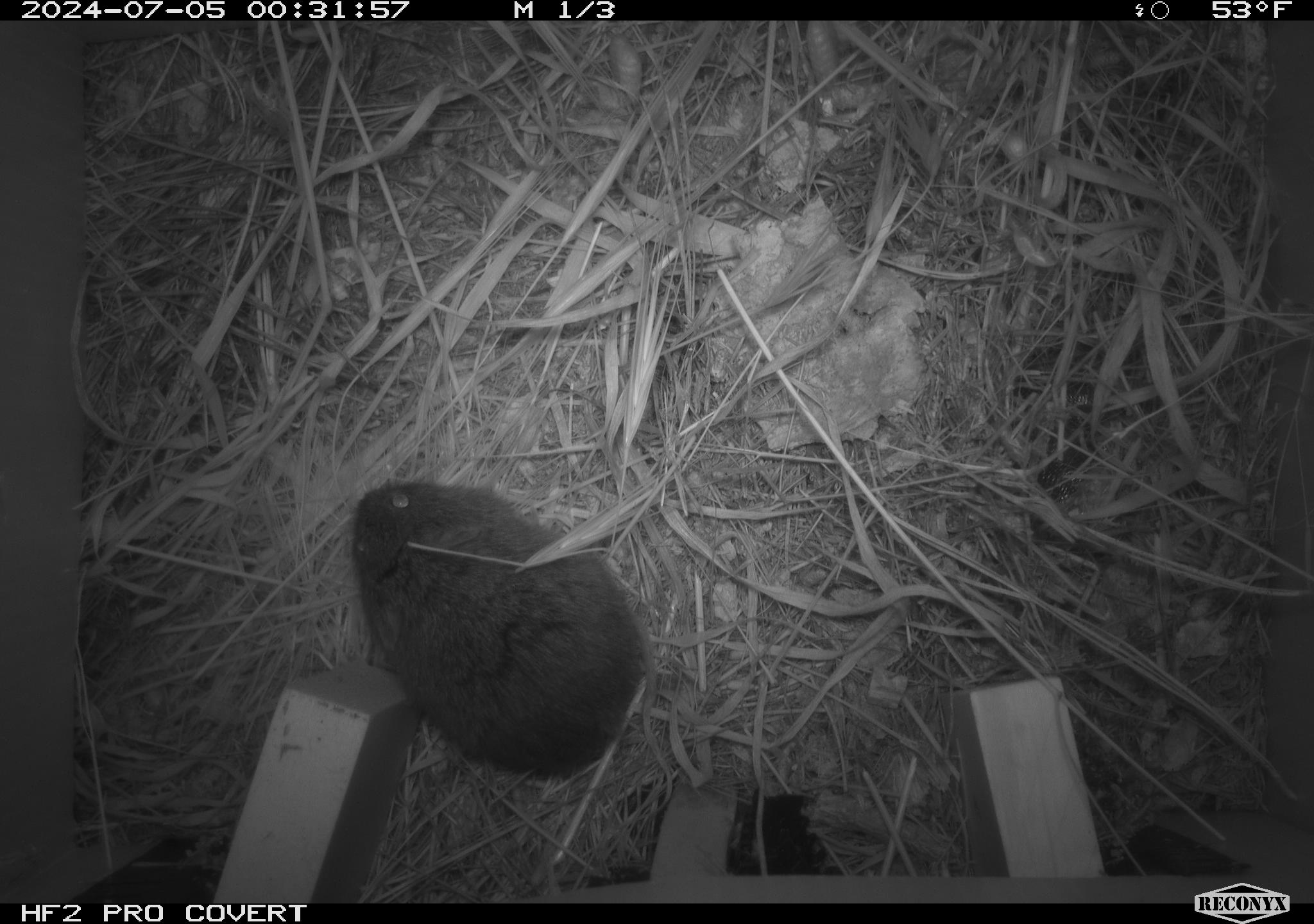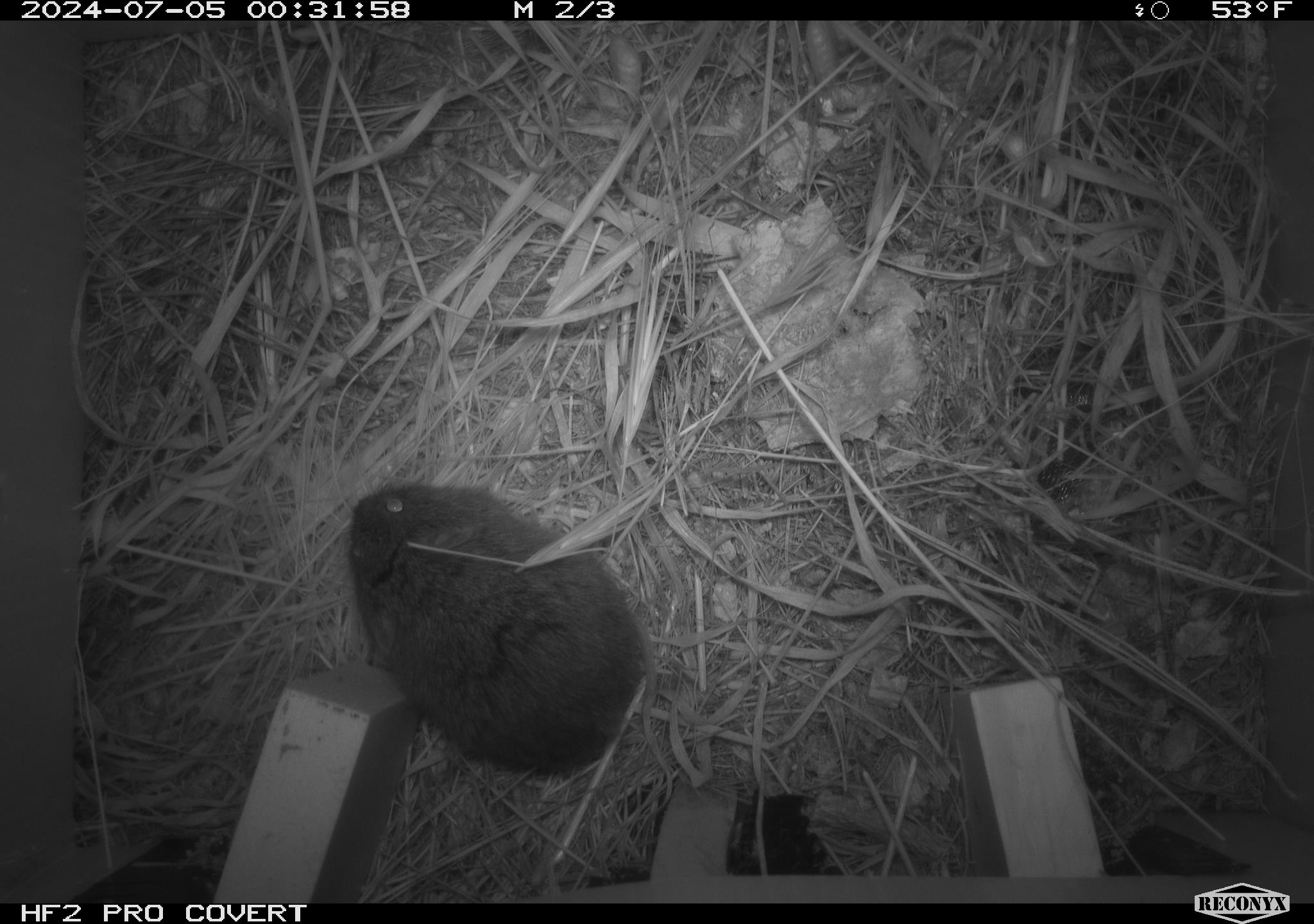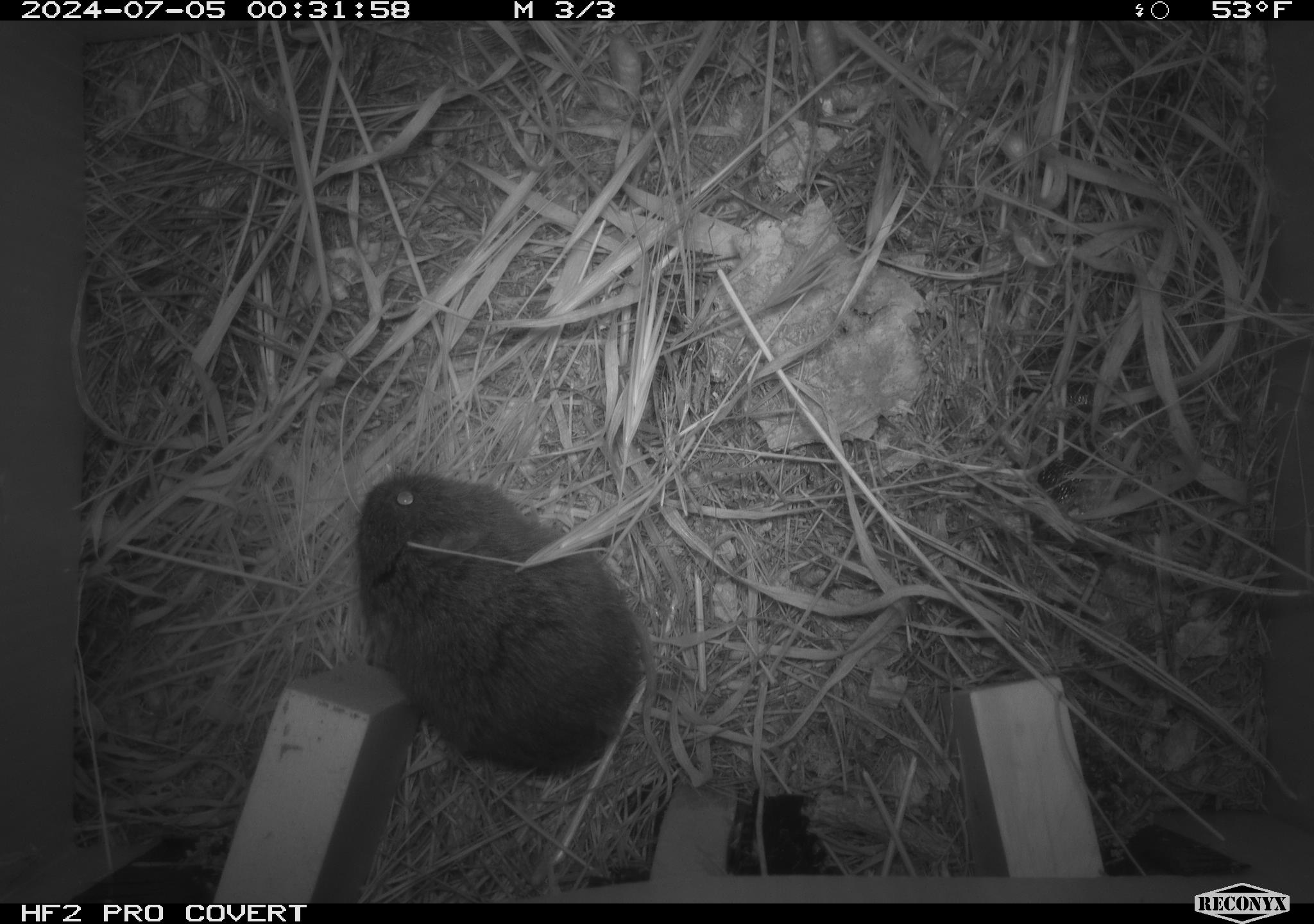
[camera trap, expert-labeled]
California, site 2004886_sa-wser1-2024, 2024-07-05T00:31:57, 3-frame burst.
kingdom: Animalia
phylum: Chordata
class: Mammalia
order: Rodentia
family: Cricetidae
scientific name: Arvicolinae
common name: voles, lemmings, and muskrats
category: arvicolinae subfamily